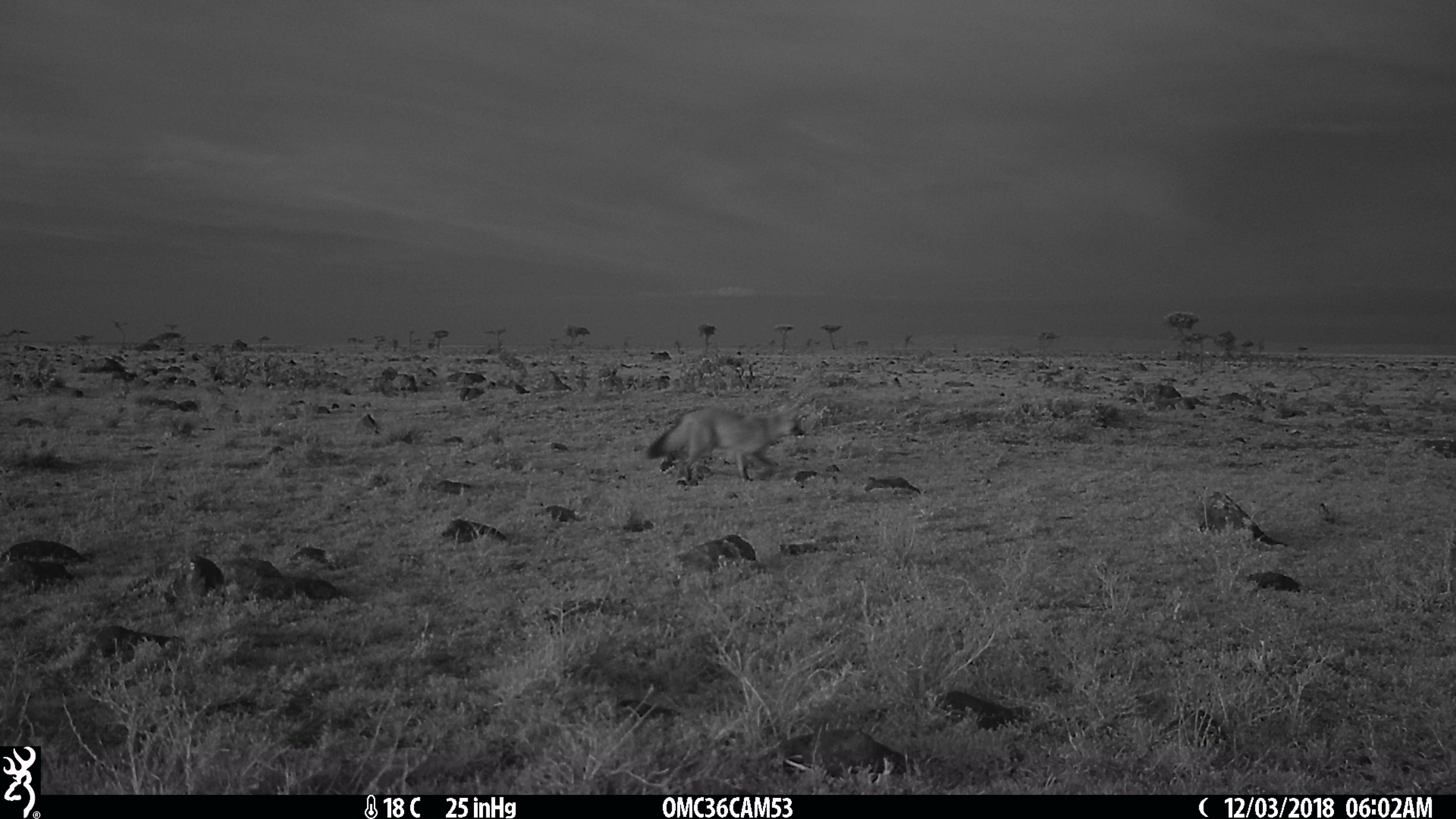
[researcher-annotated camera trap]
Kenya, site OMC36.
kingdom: Animalia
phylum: Chordata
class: Mammalia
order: Carnivora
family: Canidae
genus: Otocyon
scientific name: Otocyon megalotis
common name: bat-eared fox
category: bateared fox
Bateared fox (bat-eared fox) (Otocyon megalotis).